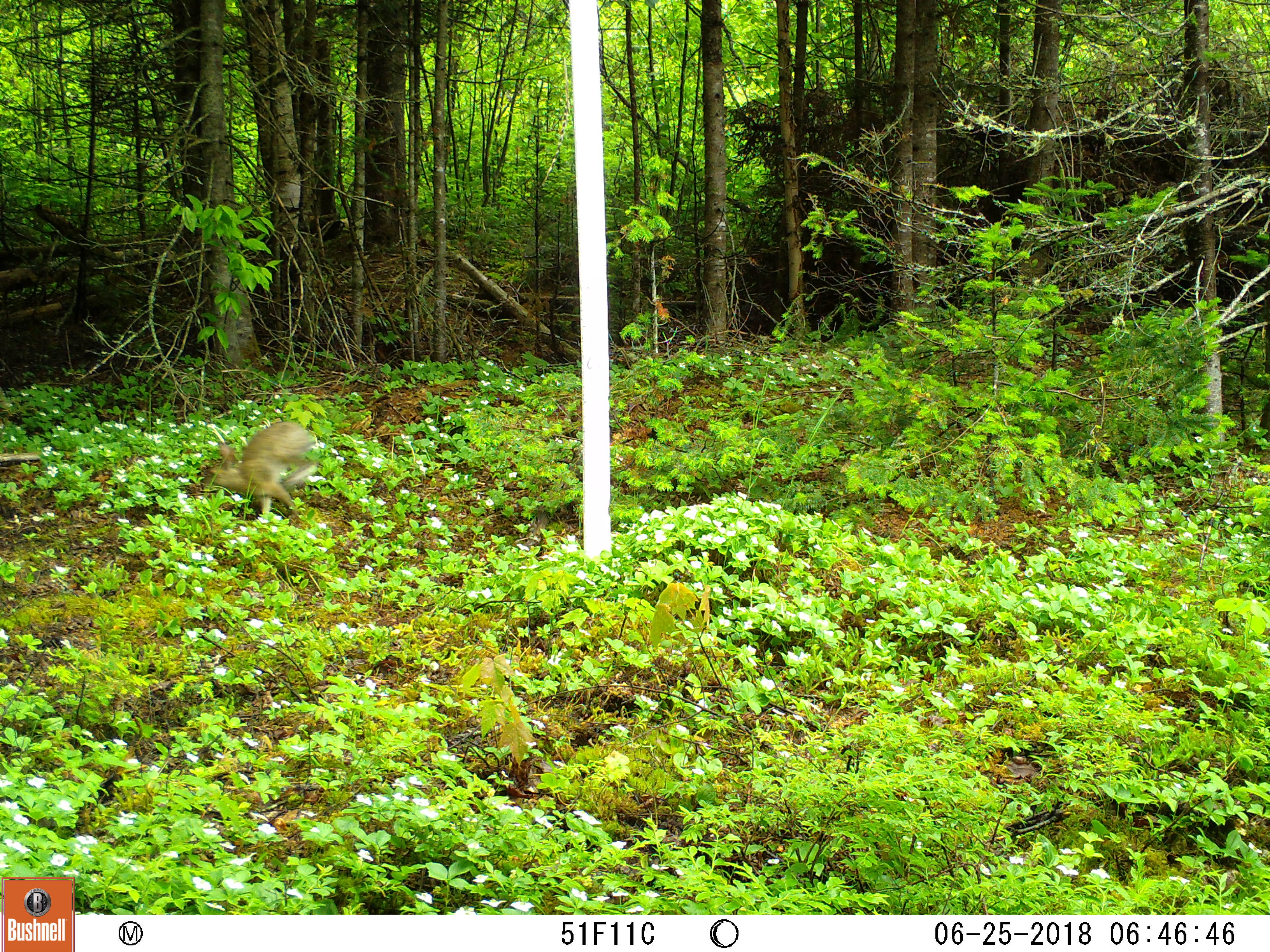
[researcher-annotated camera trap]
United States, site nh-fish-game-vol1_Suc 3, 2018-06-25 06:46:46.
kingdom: Animalia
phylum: Chordata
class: Mammalia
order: Lagomorpha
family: Leporidae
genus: Lepus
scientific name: Lepus americanus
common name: snowshoe hare